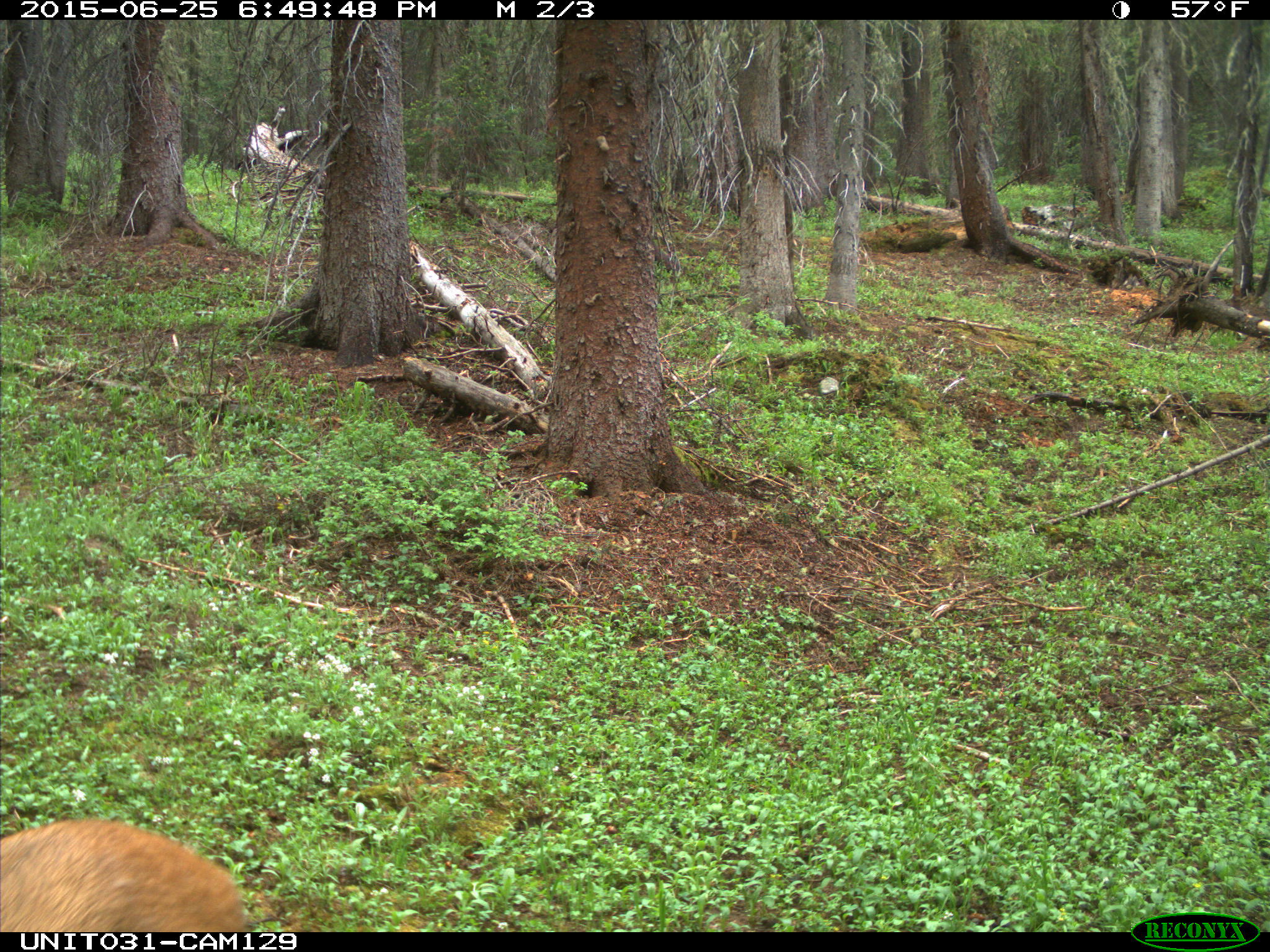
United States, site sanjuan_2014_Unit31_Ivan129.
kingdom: Animalia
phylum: Chordata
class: Mammalia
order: Artiodactyla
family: Cervidae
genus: Odocoileus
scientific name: Odocoileus hemionus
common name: mule deer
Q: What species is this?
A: Odocoileus hemionus (mule deer).